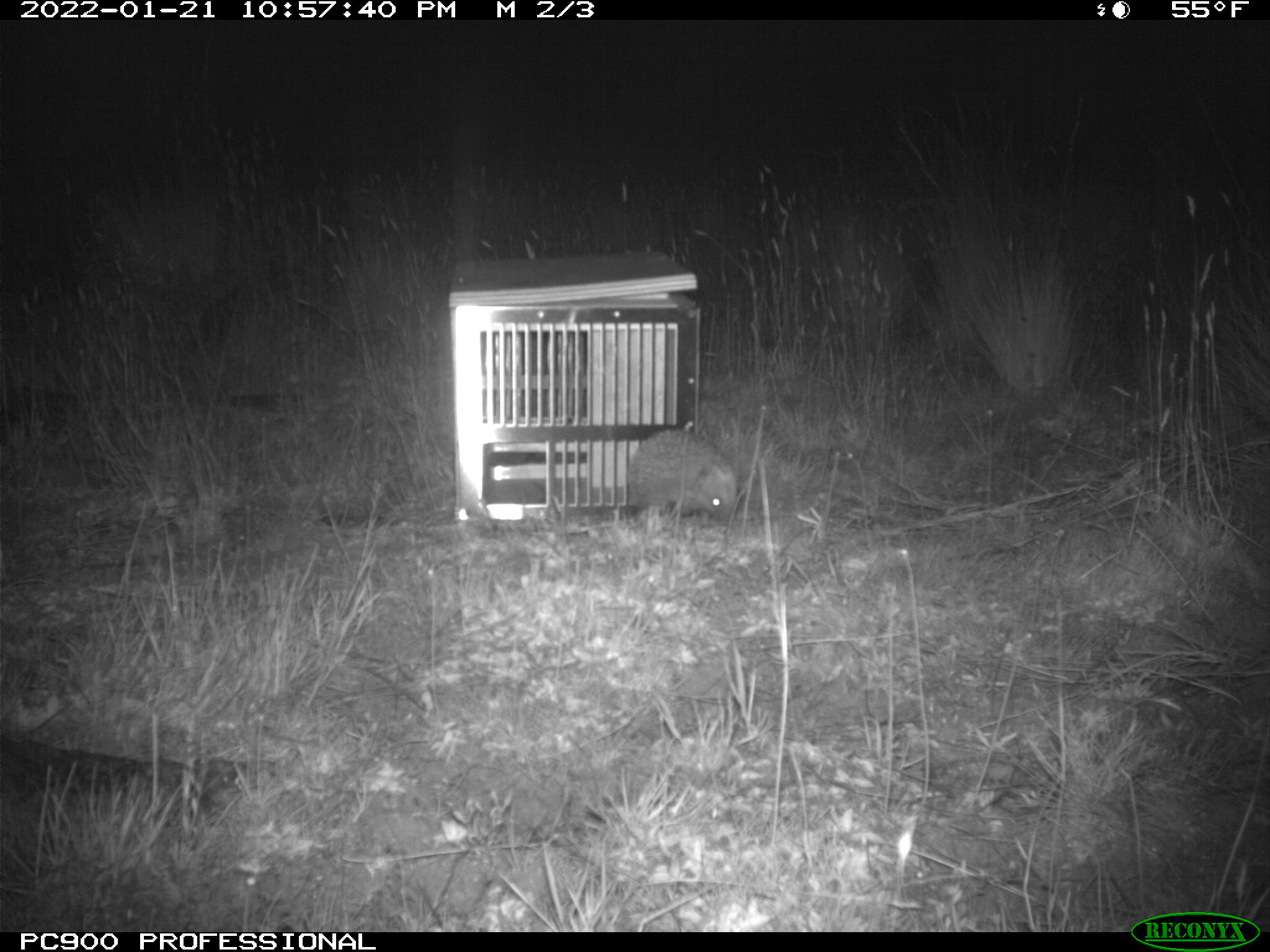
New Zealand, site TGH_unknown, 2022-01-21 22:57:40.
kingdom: Animalia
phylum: Chordata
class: Mammalia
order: Eulipotyphla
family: Erinaceidae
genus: Erinaceus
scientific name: Erinaceus europaeus europaeus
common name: european hedgehog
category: hedgehog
Hedgehog (european hedgehog) (Erinaceus europaeus europaeus).